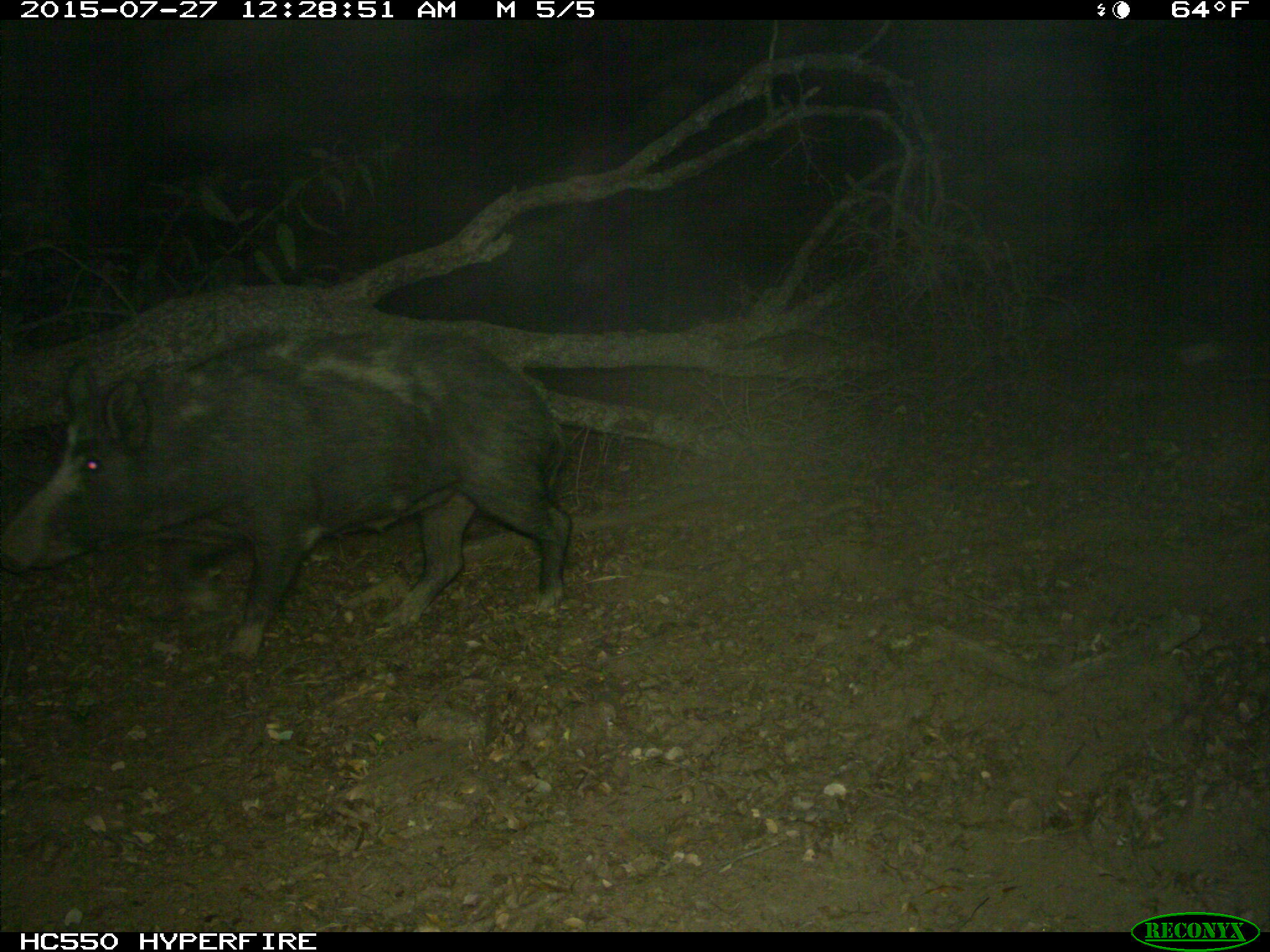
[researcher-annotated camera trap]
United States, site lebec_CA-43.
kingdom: Animalia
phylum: Chordata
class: Mammalia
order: Artiodactyla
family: Suidae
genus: Sus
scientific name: Sus scrofa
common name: wild boar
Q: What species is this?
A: Sus scrofa (wild boar).